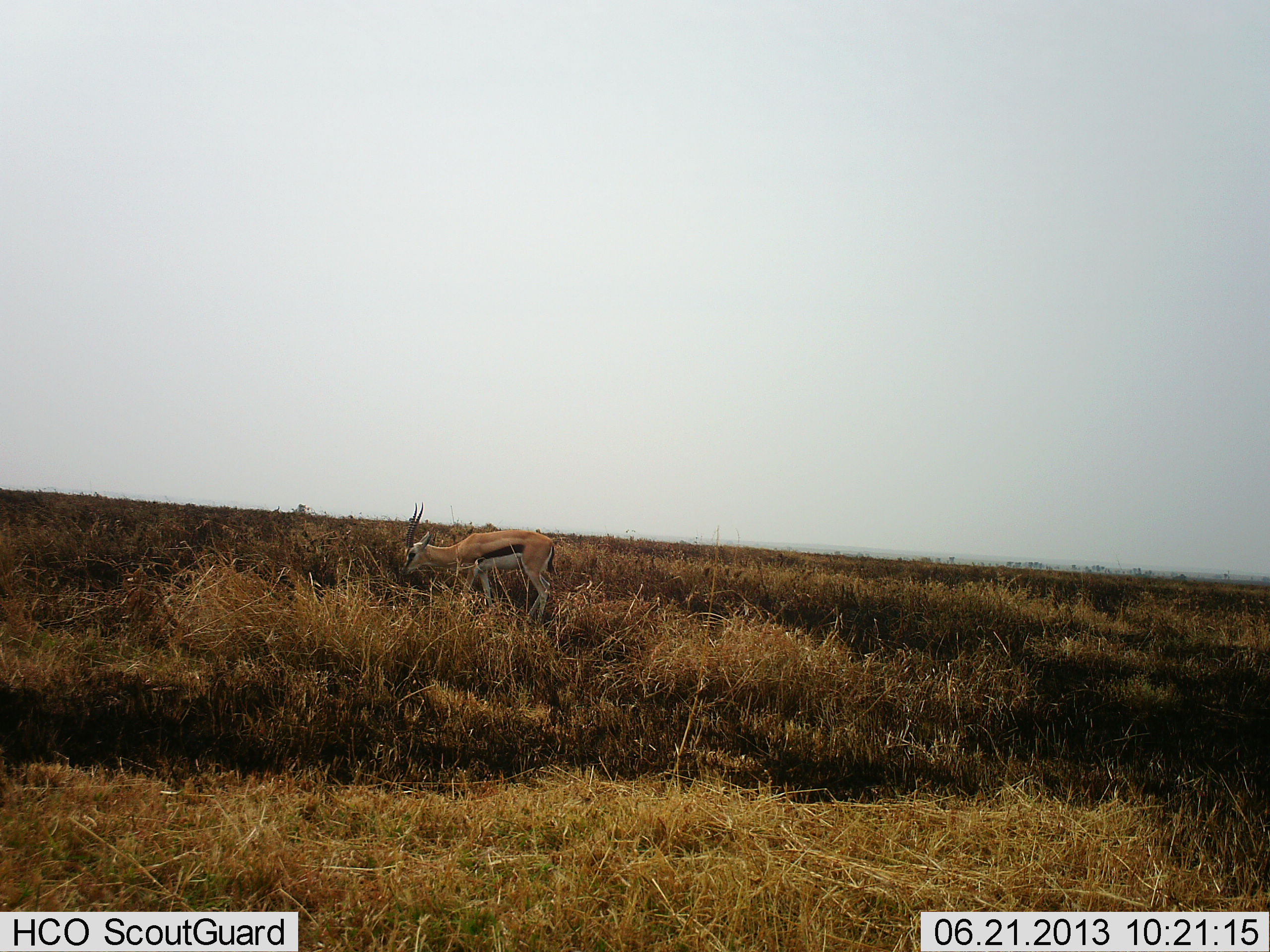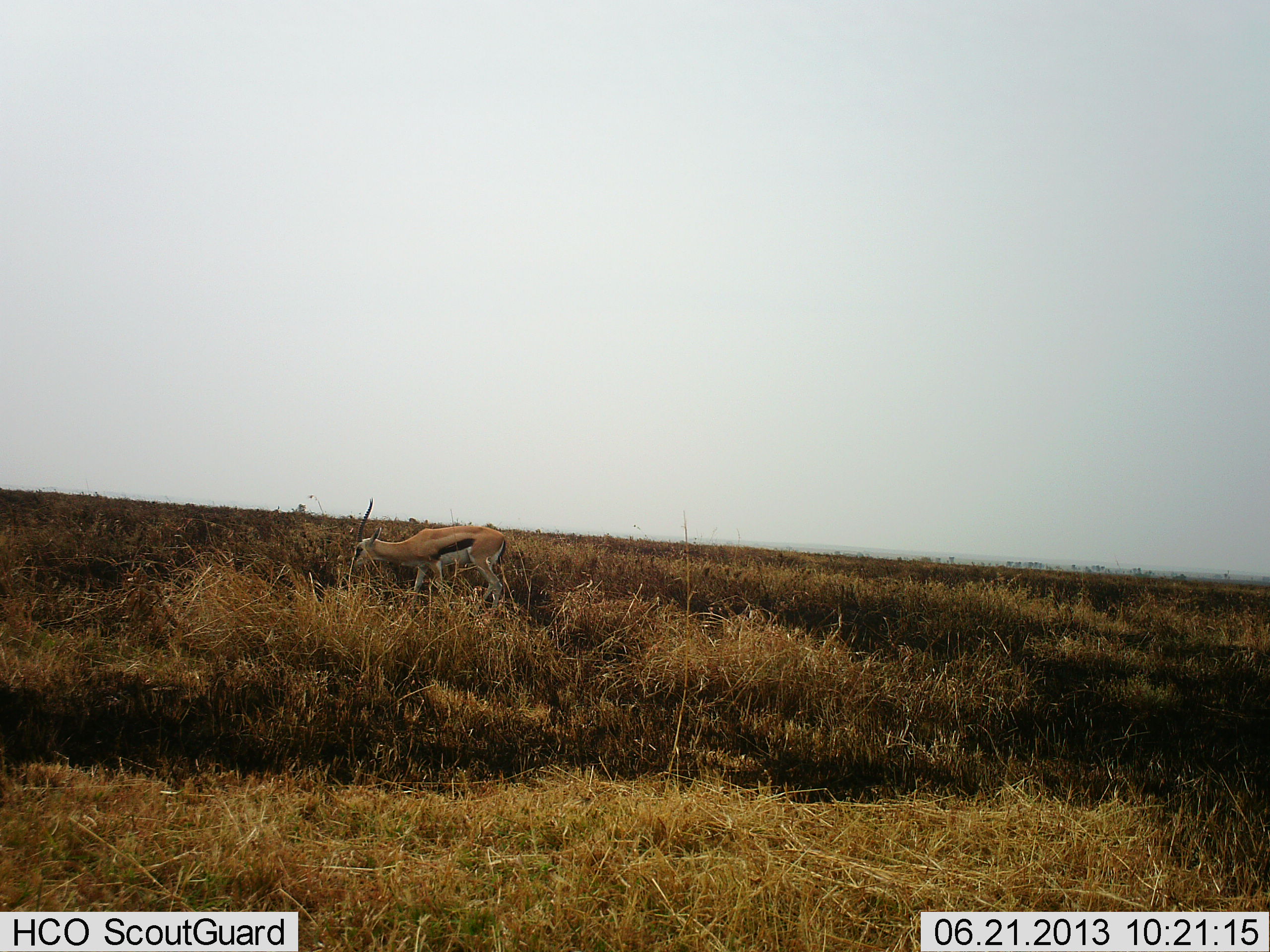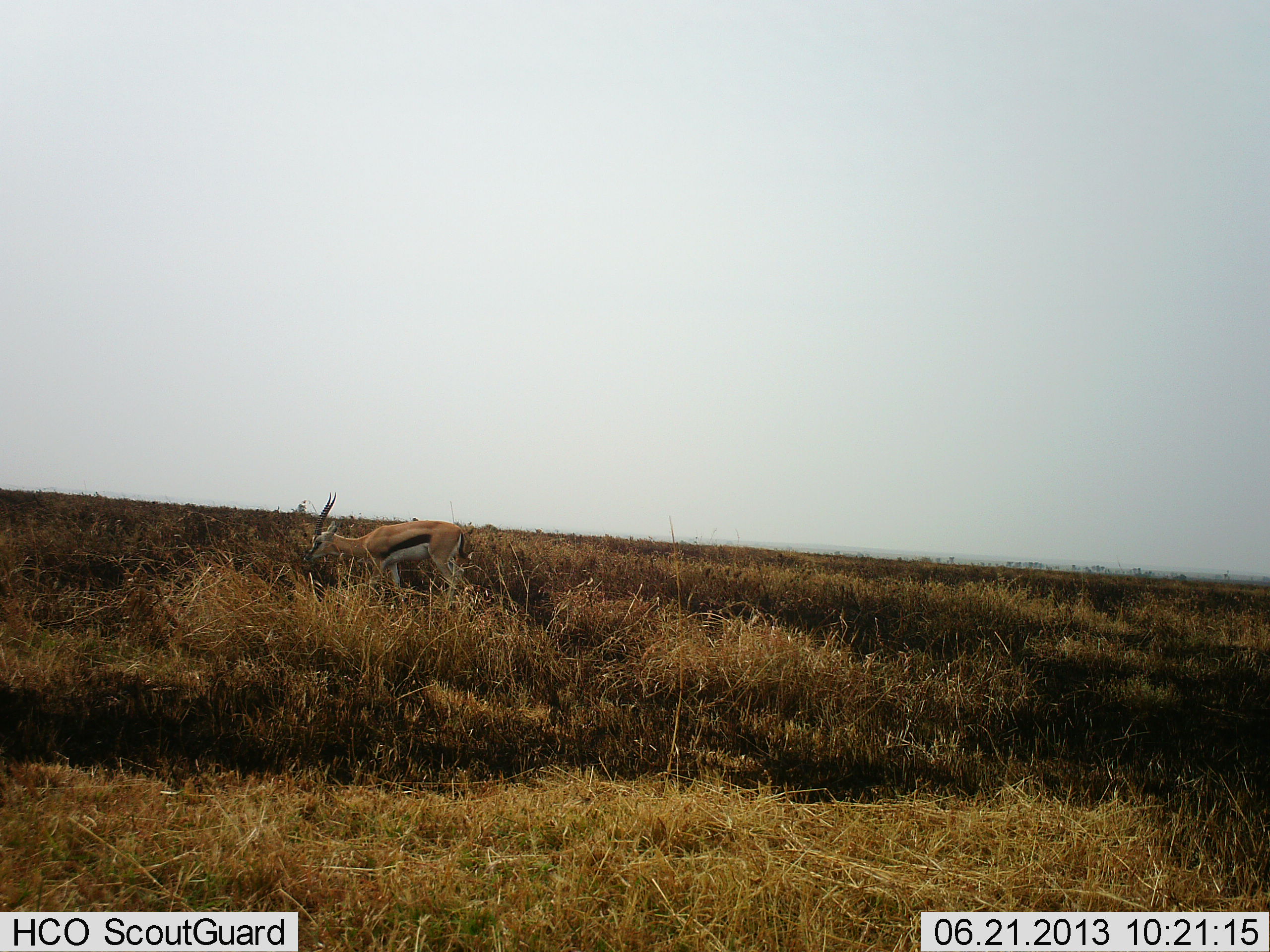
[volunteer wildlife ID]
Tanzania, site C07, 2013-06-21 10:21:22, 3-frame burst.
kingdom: Animalia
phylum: Chordata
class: Mammalia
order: Artiodactyla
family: Bovidae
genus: Eudorcas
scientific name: Eudorcas thomsonii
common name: thomson's gazelle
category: gazellethomsons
Gazellethomsons (thomson's gazelle) (Eudorcas thomsonii), count 1. Behavior (volunteer vote fractions): standing 9%, resting 0%, moving 67%, interacting 0%. Young present (vote fraction): 0%. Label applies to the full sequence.